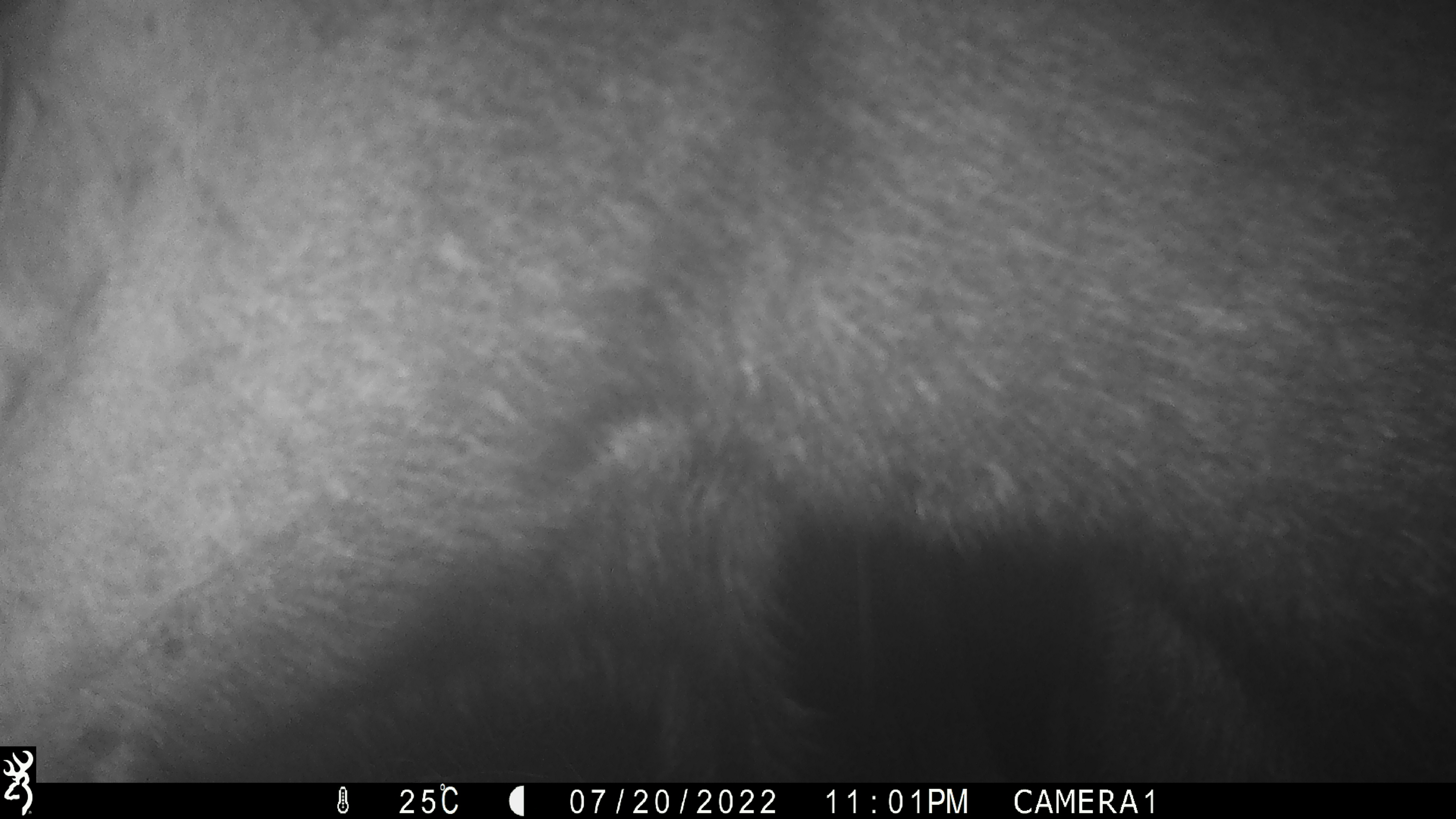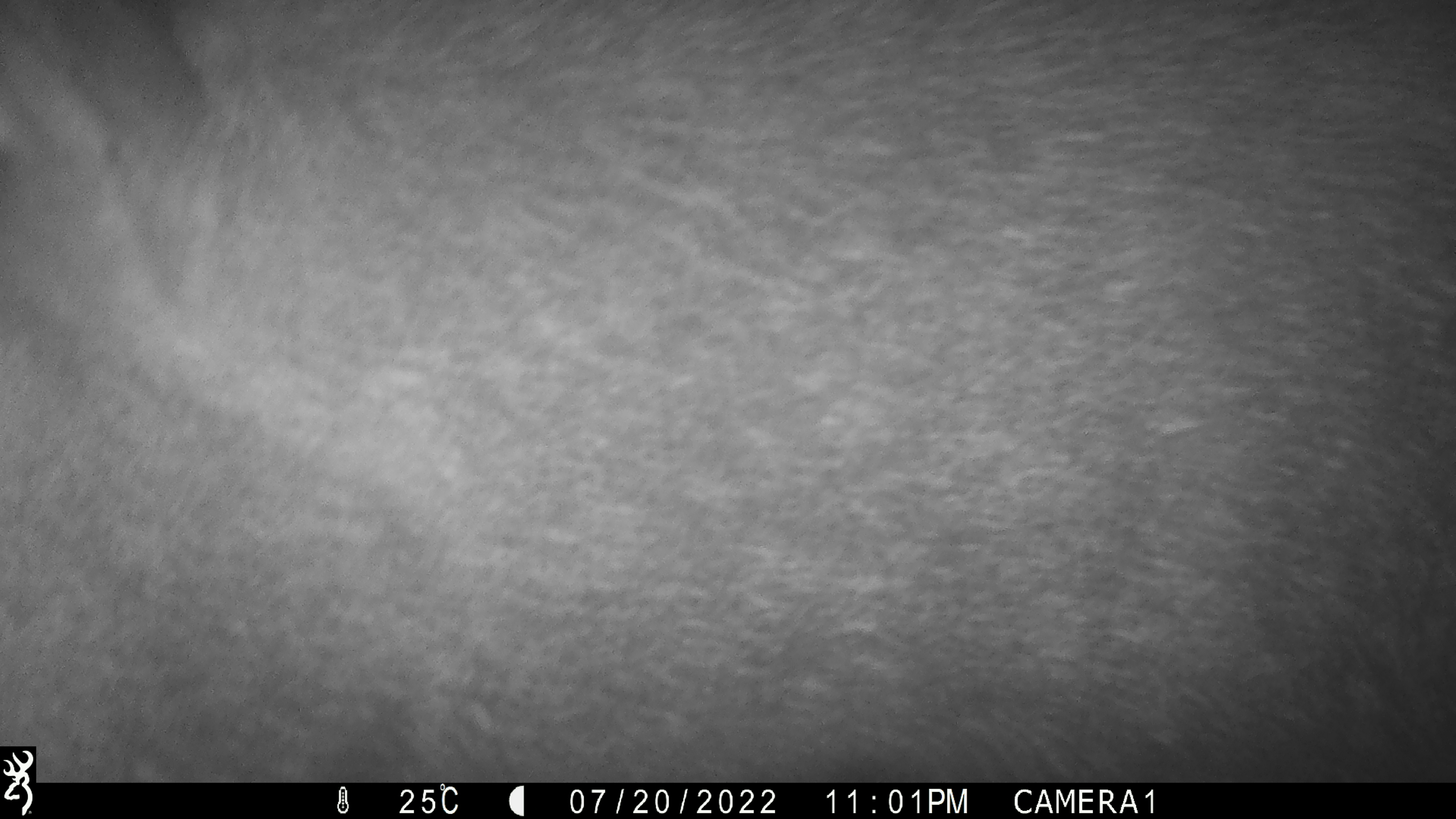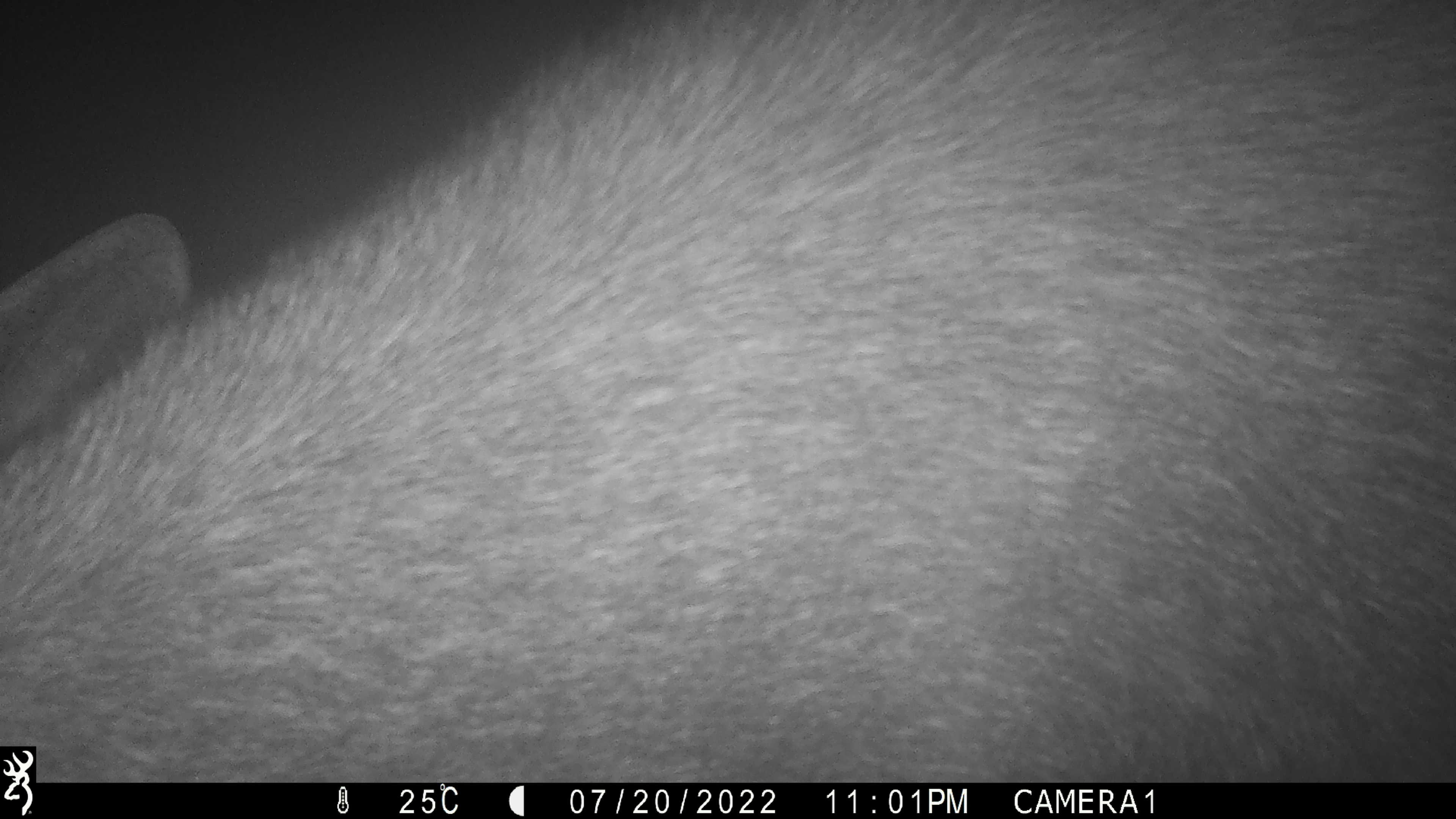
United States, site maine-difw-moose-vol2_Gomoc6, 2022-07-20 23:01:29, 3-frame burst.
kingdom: Animalia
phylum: Chordata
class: Mammalia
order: Artiodactyla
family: Cervidae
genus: Alces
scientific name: Alces alces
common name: moose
Moose (Alces alces).